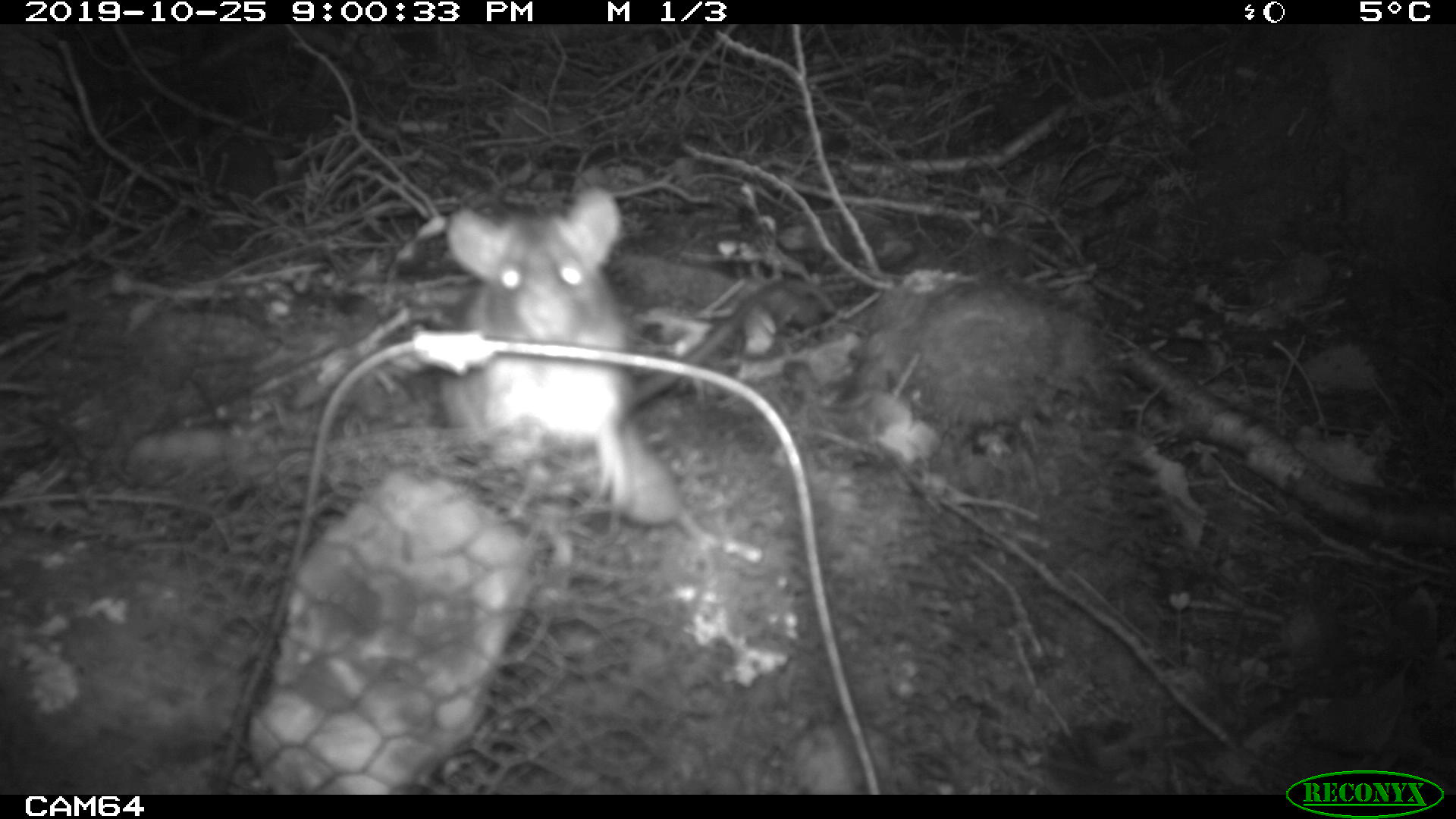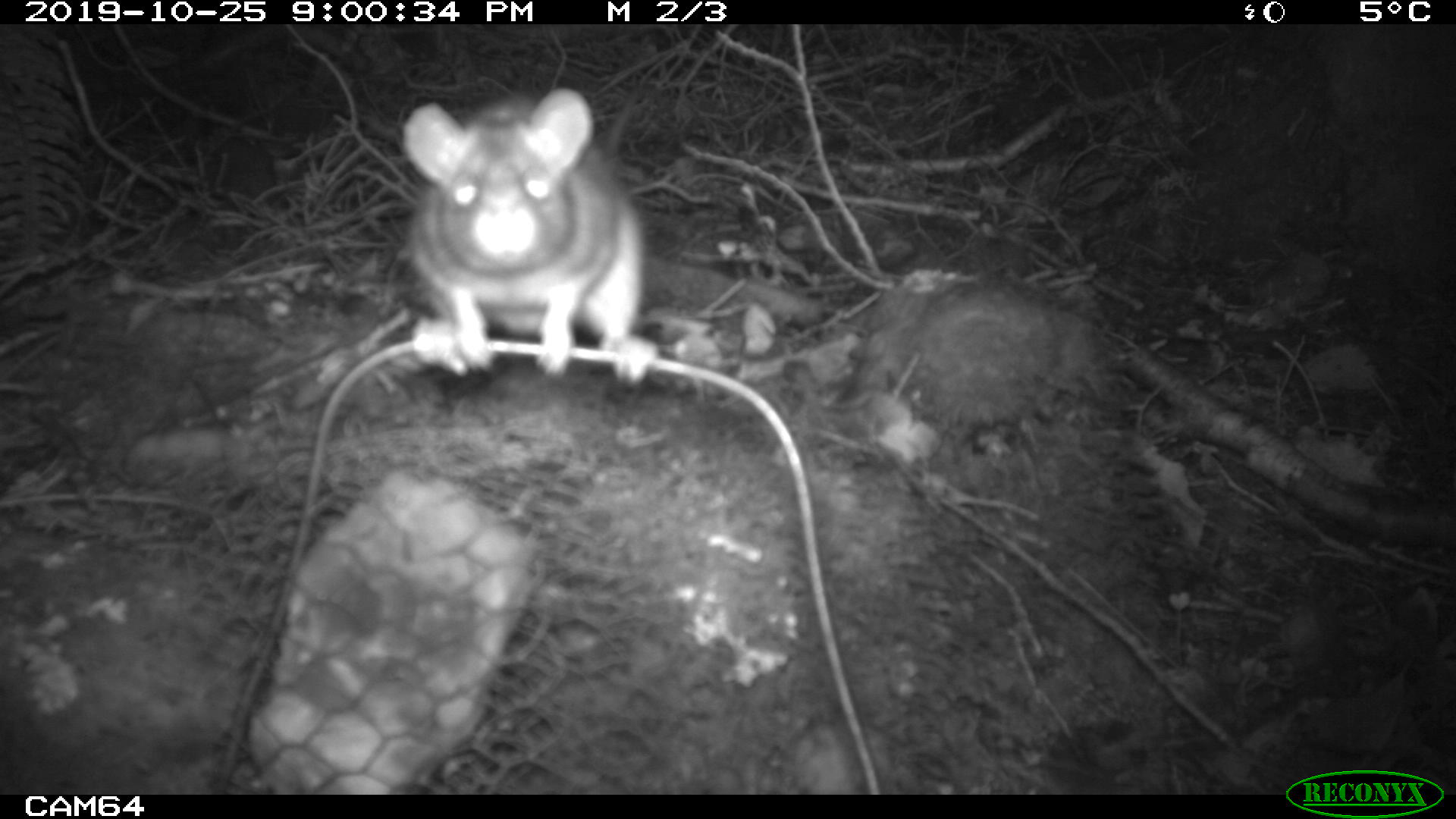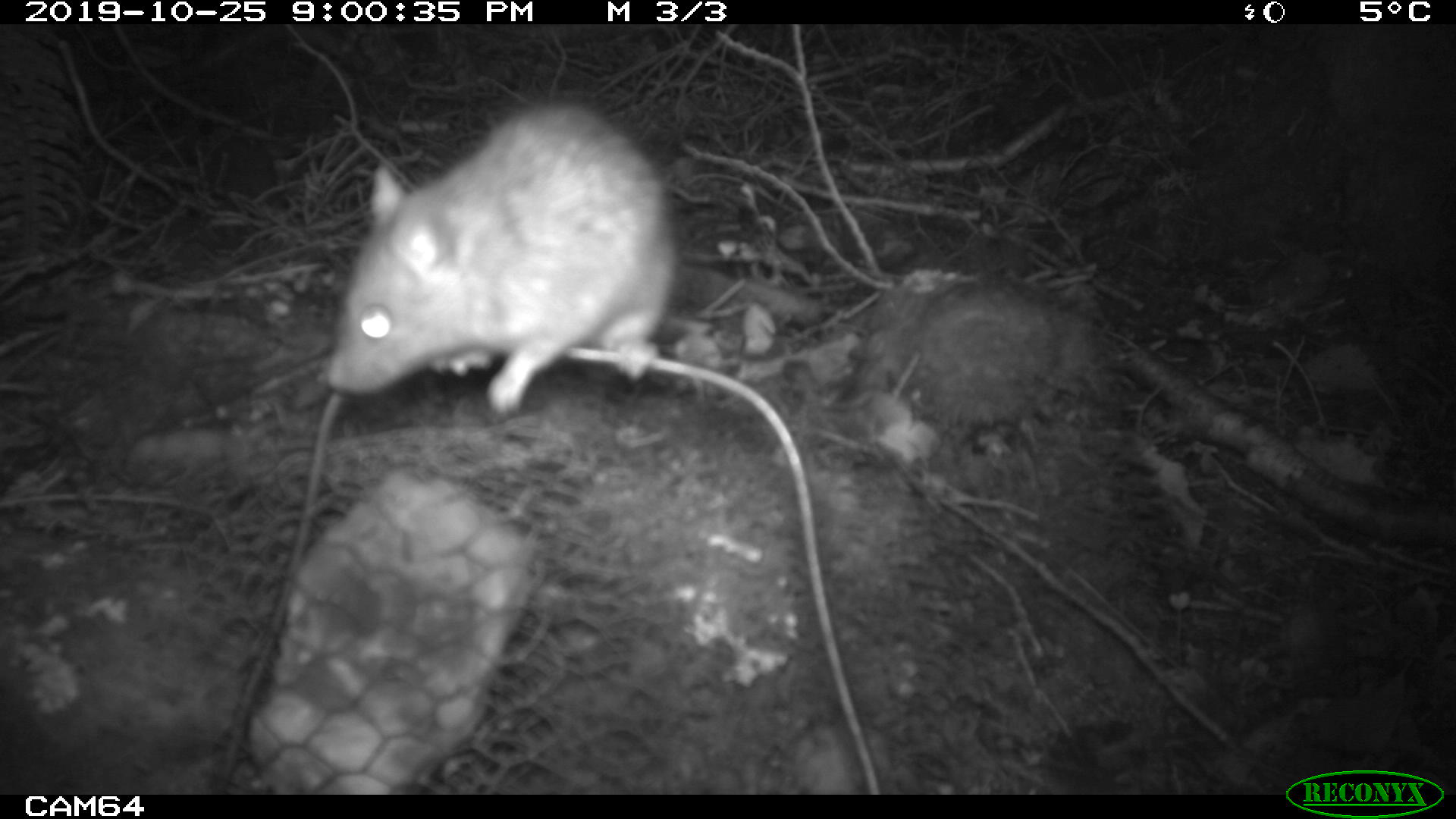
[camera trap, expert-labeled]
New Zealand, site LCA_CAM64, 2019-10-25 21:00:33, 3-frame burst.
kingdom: Animalia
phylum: Chordata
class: Mammalia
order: Rodentia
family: Muridae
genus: Rattus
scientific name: Rattus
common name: rat